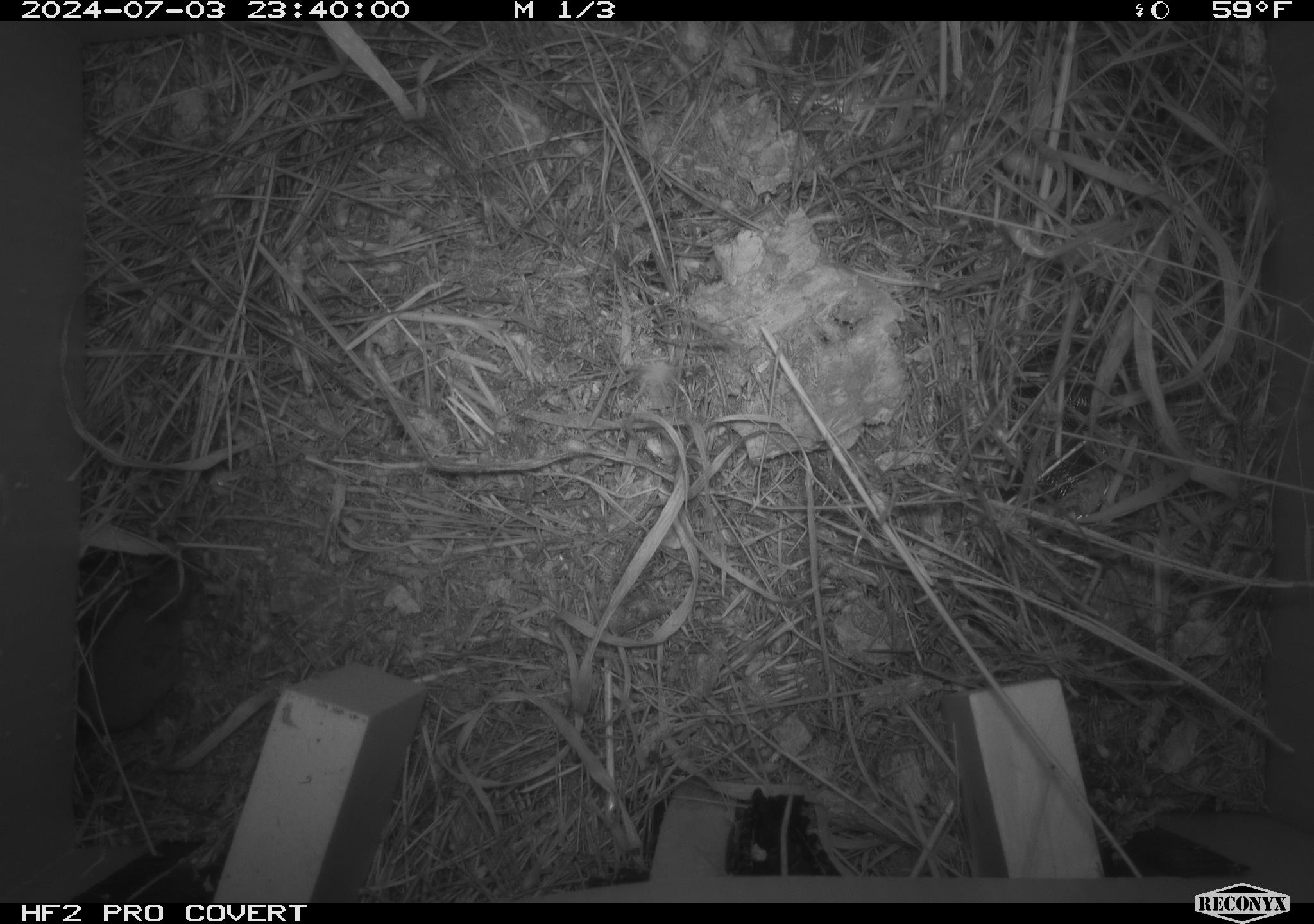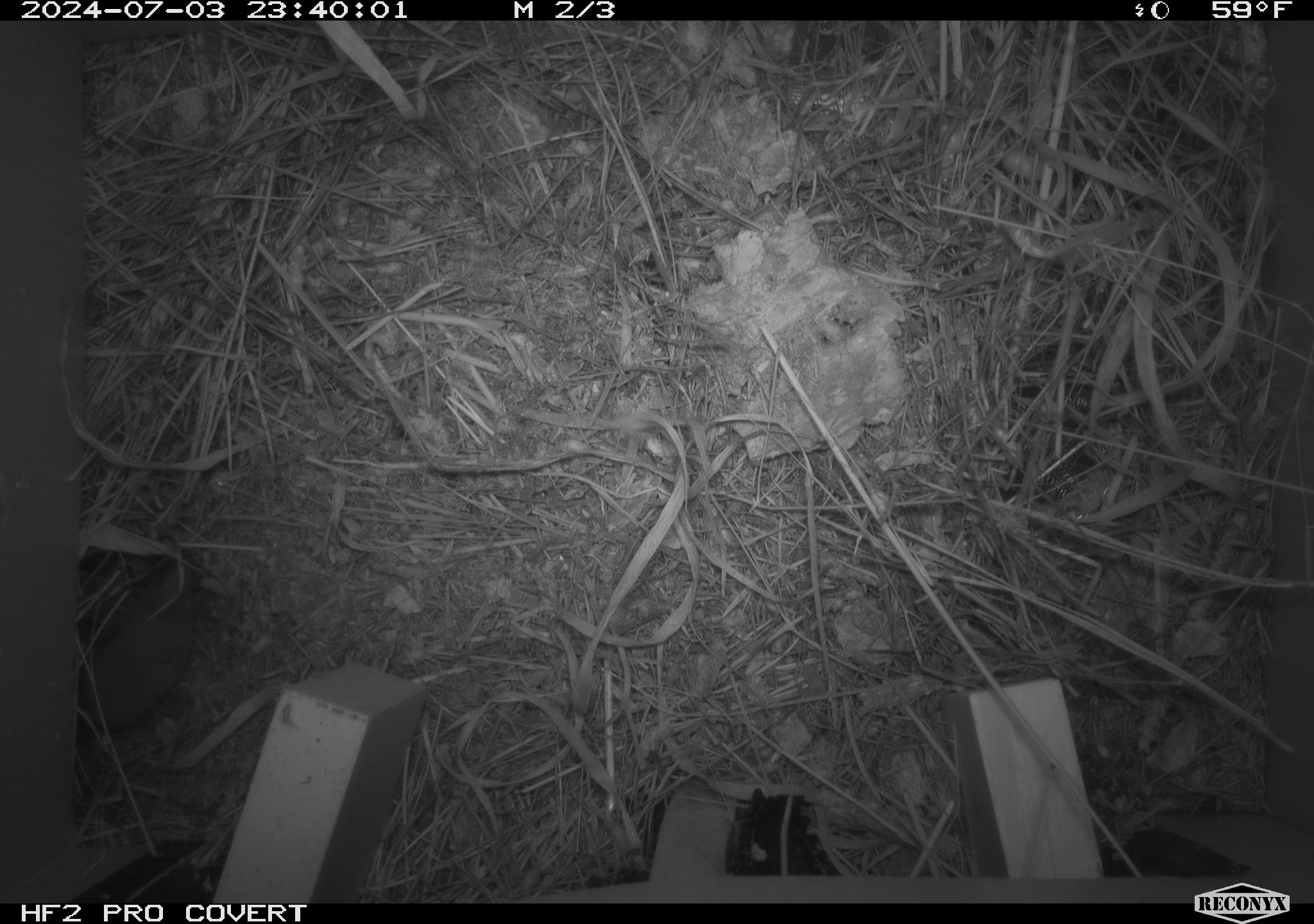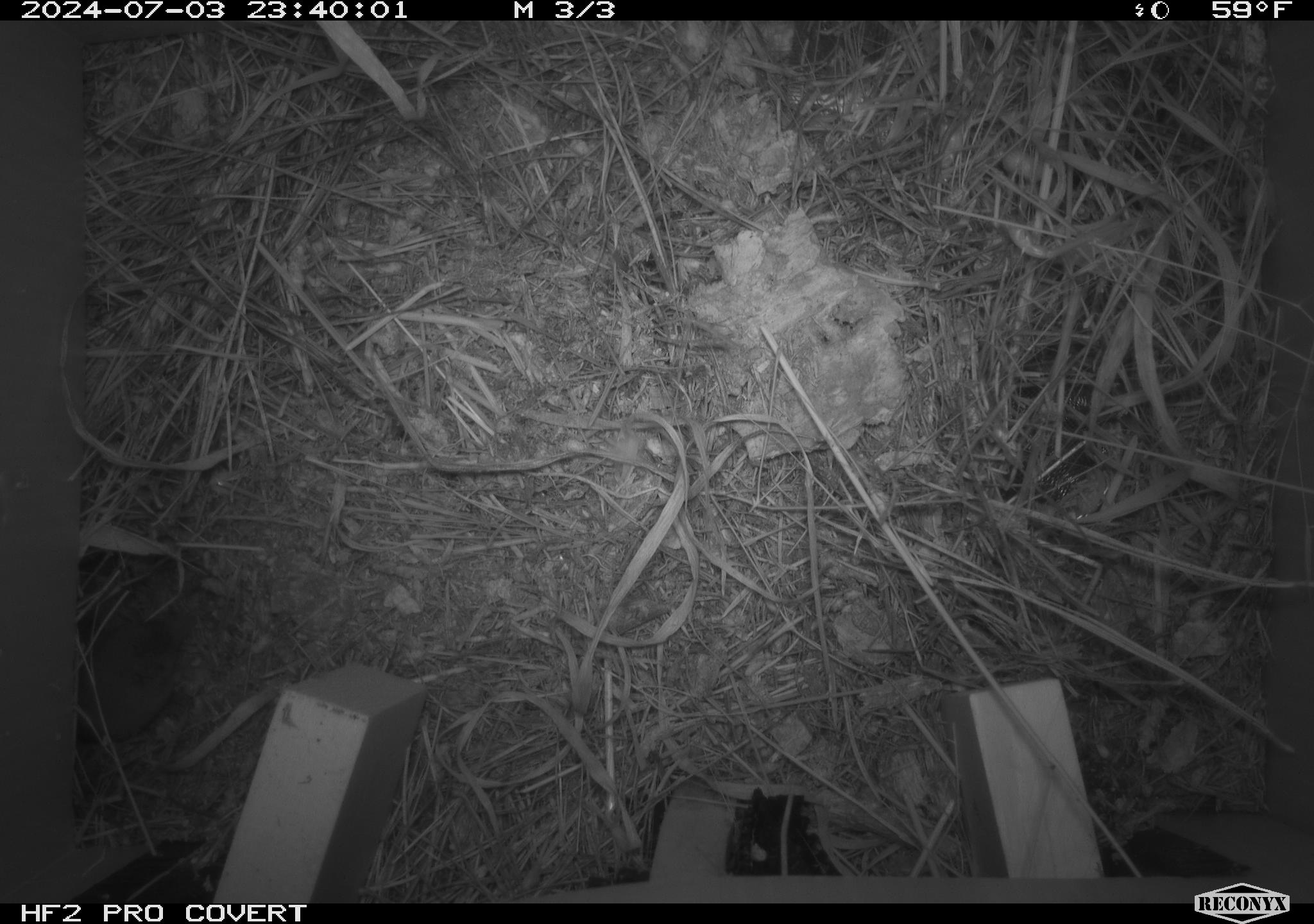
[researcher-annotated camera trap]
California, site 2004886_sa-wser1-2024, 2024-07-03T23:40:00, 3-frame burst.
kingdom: Animalia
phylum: Chordata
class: Mammalia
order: Eulipotyphla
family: Soricidae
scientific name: Soricidae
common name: shrews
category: soricidae family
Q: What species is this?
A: Soricidae family (shrews) (Soricidae).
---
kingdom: Animalia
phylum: Chordata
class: Mammalia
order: Rodentia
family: Cricetidae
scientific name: Arvicolinae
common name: voles, lemmings, and muskrats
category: arvicolinae subfamily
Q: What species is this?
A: Arvicolinae subfamily (voles, lemmings, and muskrats) (Arvicolinae).